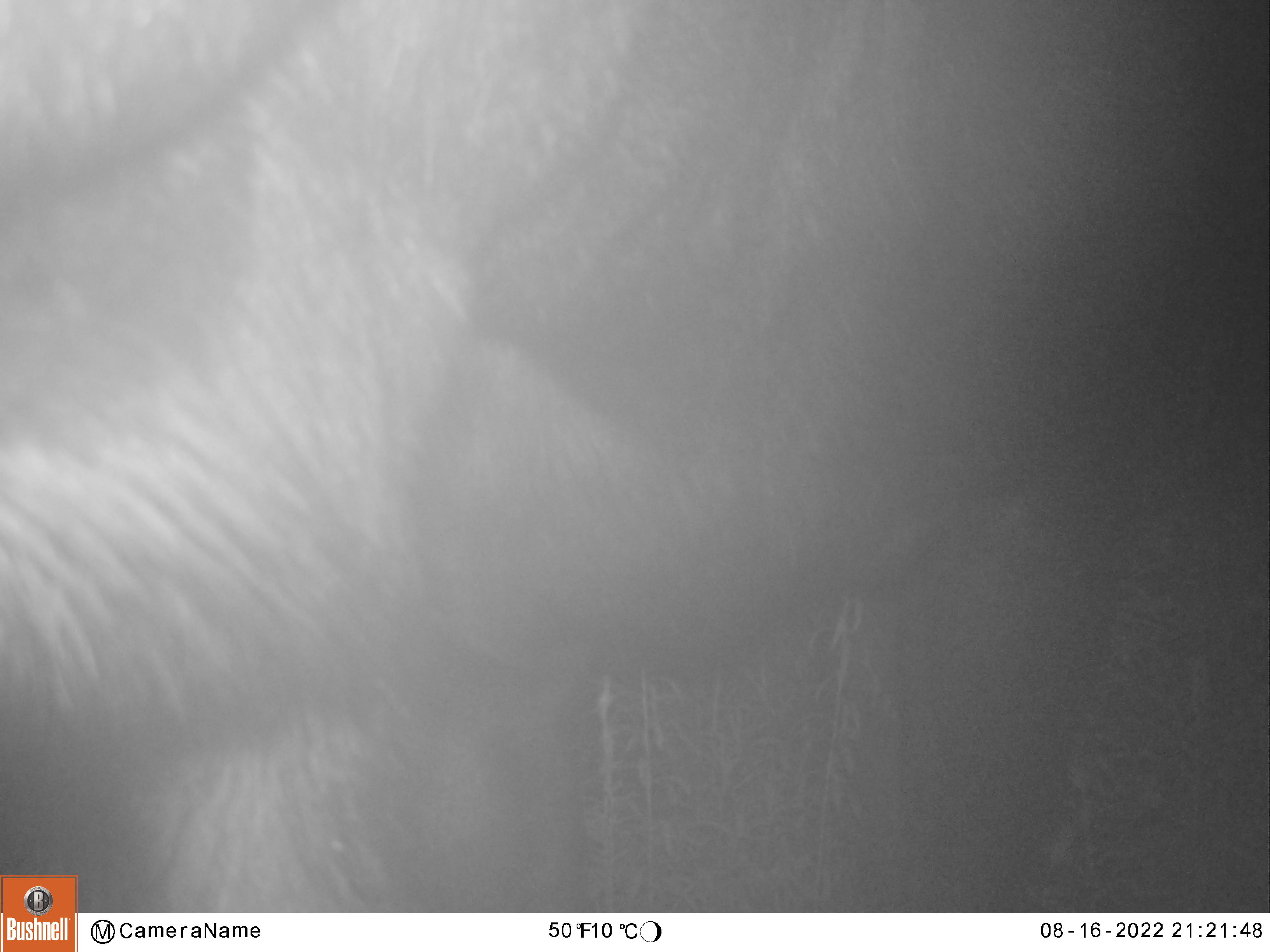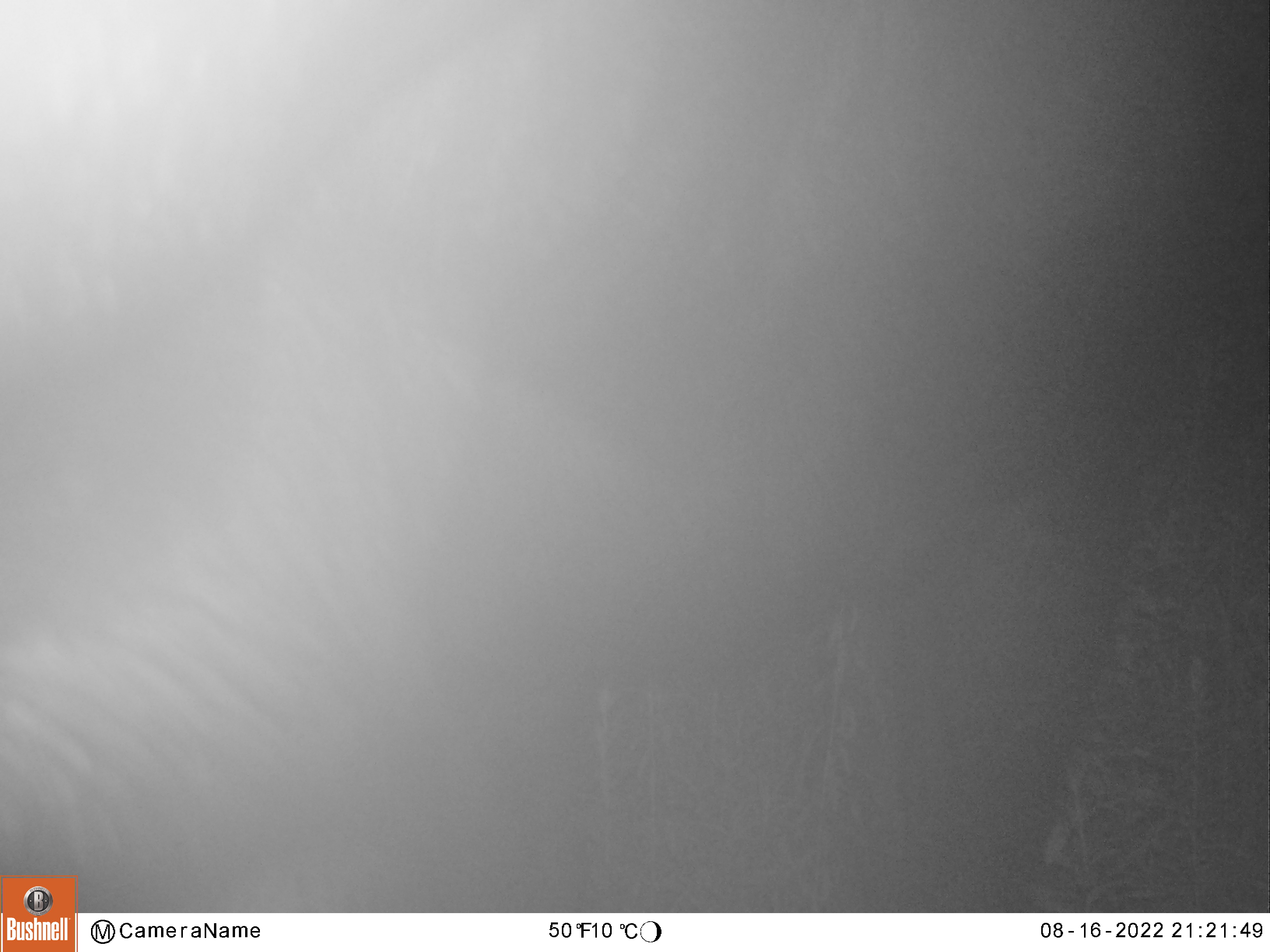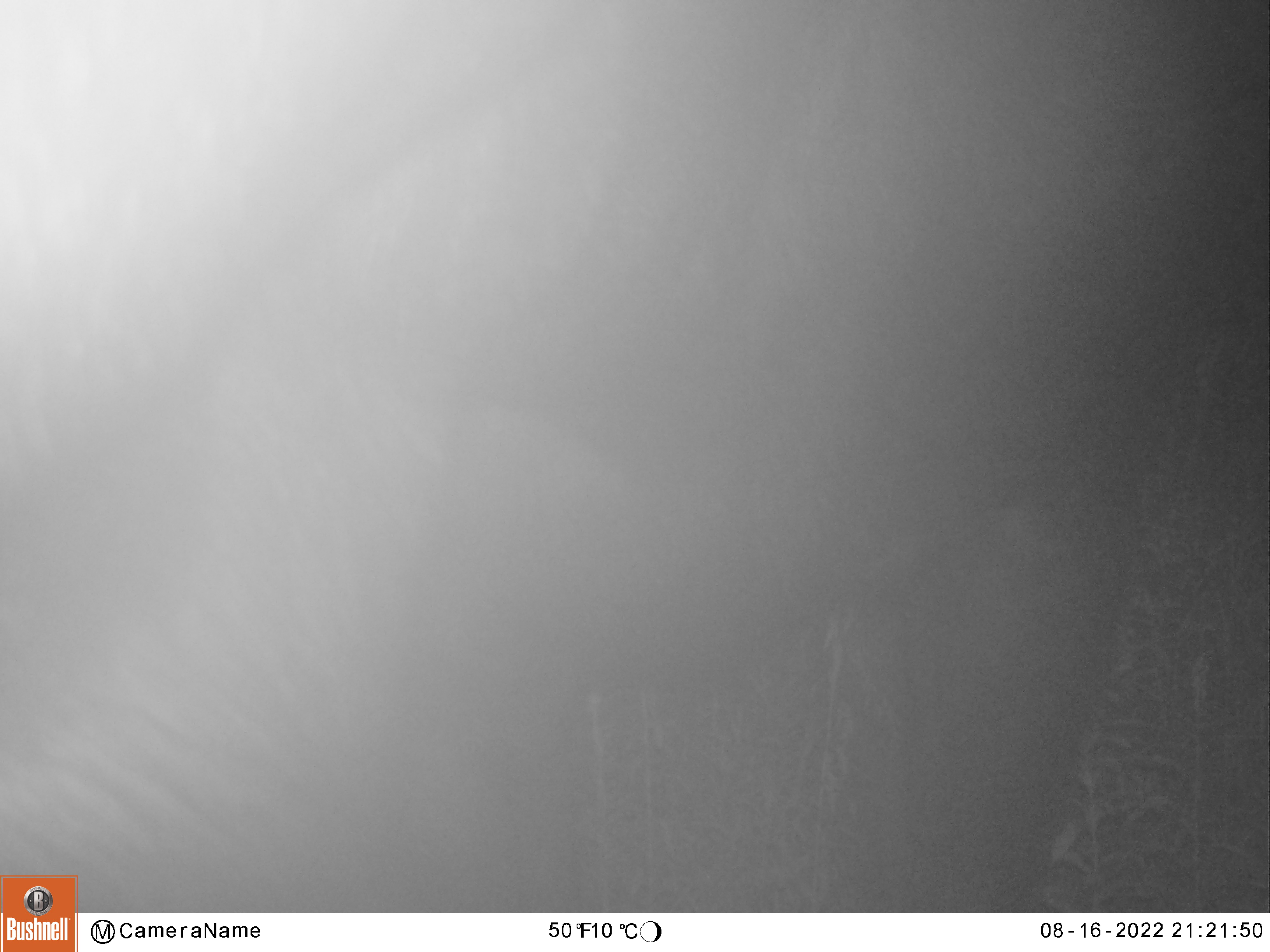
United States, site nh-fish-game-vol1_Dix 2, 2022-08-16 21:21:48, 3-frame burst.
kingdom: Animalia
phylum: Chordata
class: Mammalia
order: Artiodactyla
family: Cervidae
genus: Alces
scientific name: Alces alces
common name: moose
Moose (Alces alces).